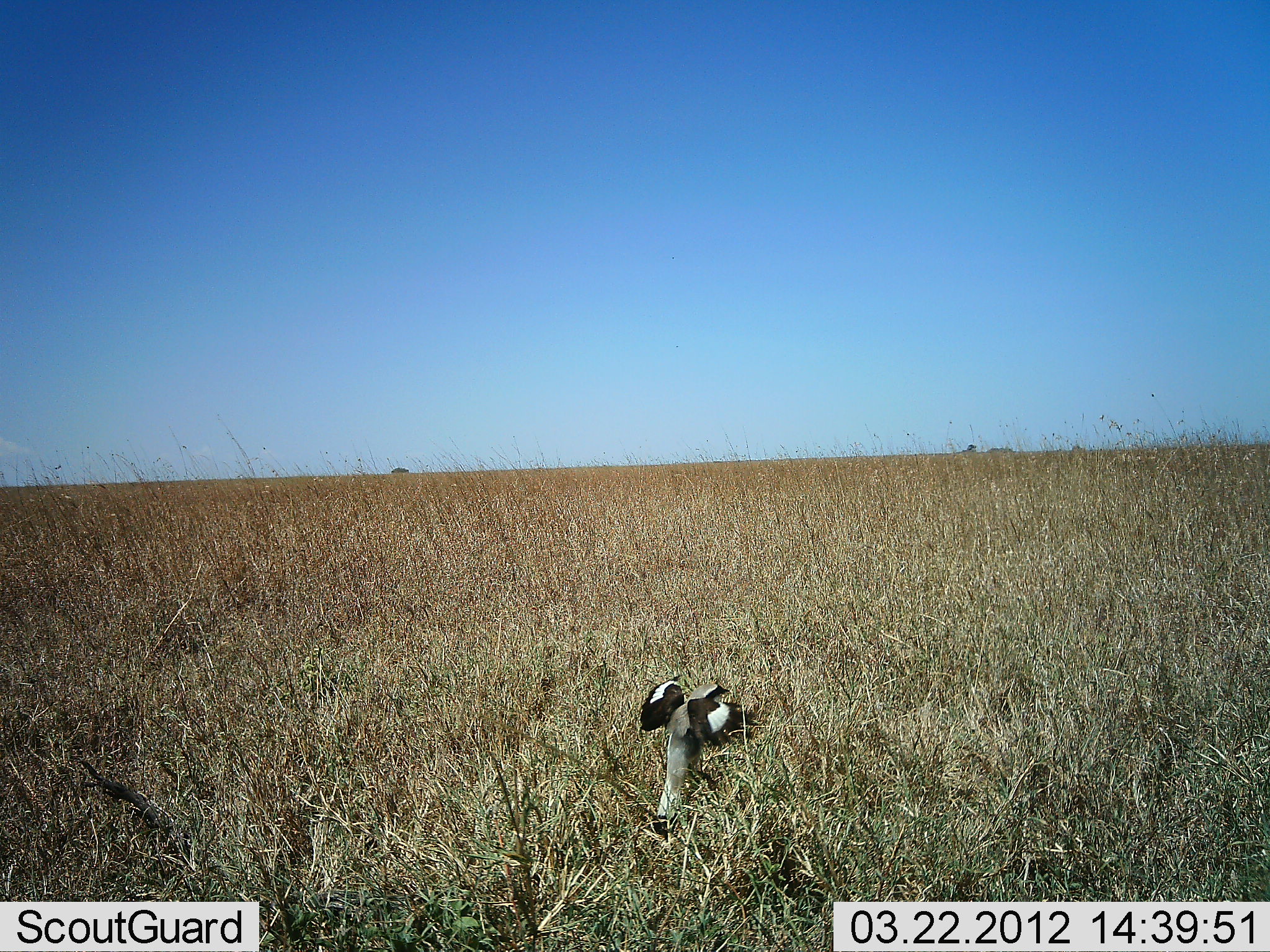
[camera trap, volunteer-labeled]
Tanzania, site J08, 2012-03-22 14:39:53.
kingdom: Animalia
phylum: Chordata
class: Aves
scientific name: Aves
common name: bird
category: otherbird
Otherbird (bird) (Aves), count 1. Behavior (volunteer vote fractions): standing 27%, resting 0%, moving 73%, interacting 0%. Young present (vote fraction): 0%. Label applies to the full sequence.